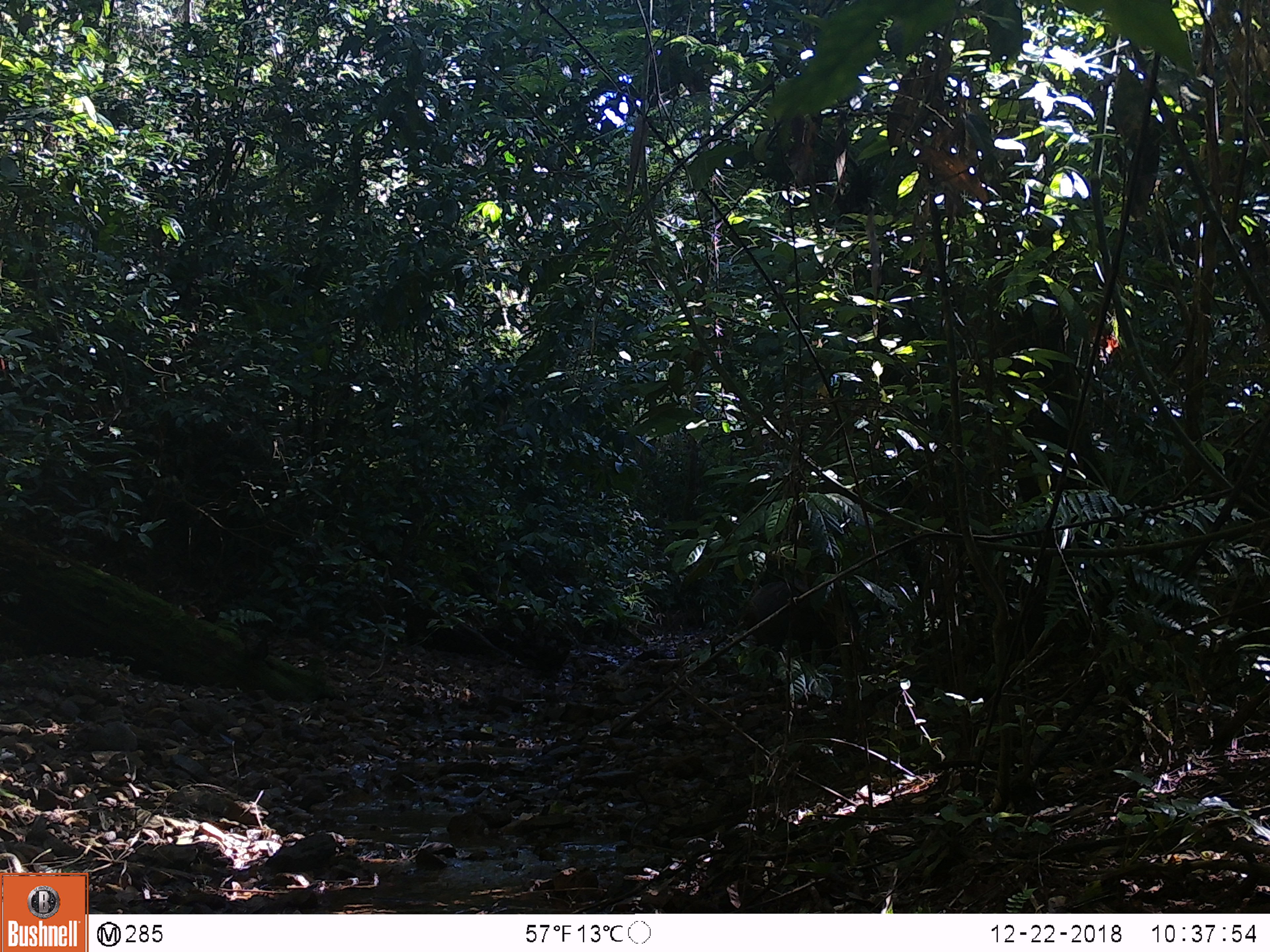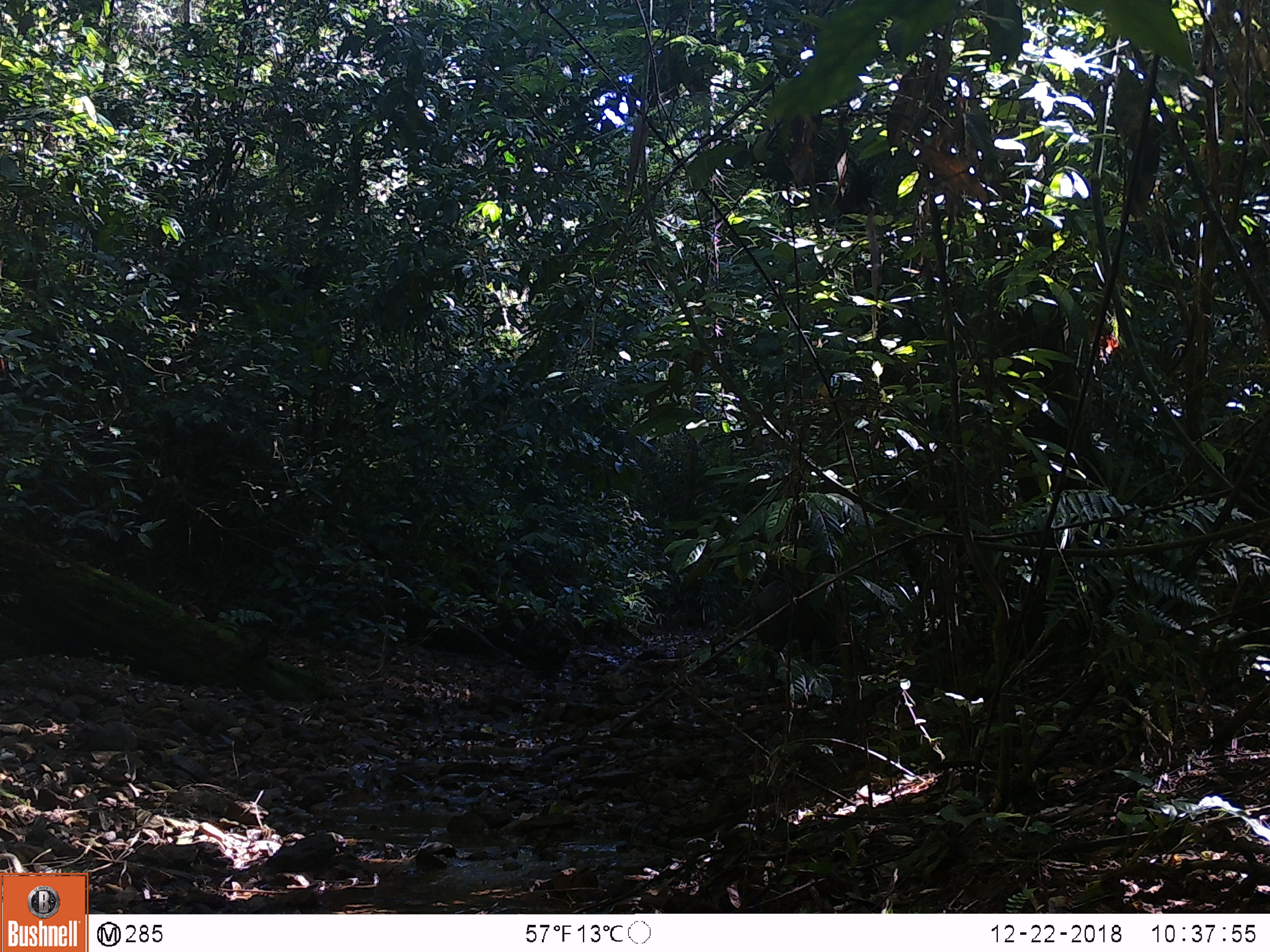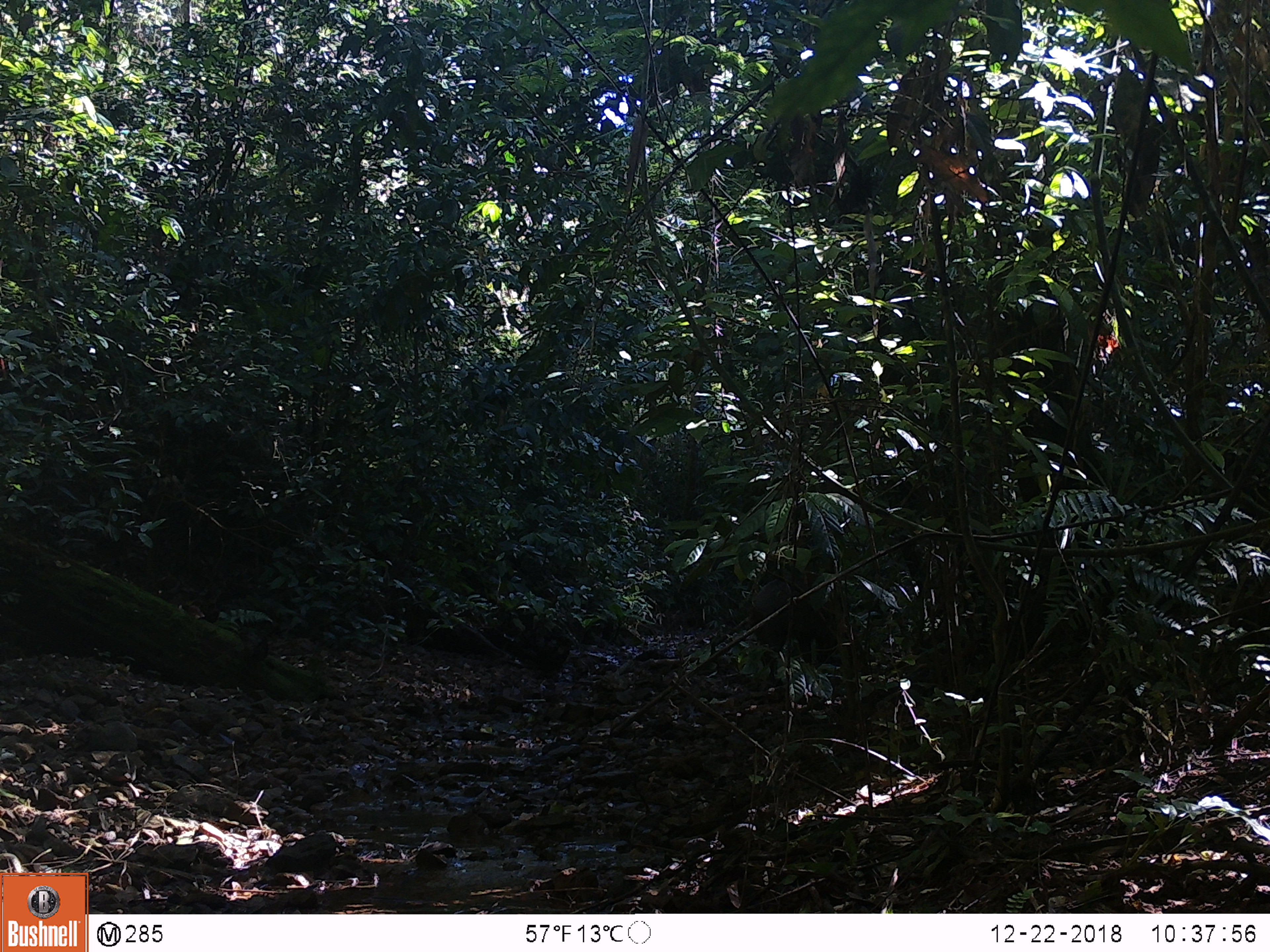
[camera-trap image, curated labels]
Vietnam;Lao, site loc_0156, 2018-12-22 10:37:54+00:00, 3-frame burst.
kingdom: Animalia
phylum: Chordata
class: Mammalia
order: Artiodactyla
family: Suidae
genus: Sus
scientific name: Sus scrofa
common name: eurasian wild pig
Eurasian wild pig (Sus scrofa). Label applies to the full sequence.